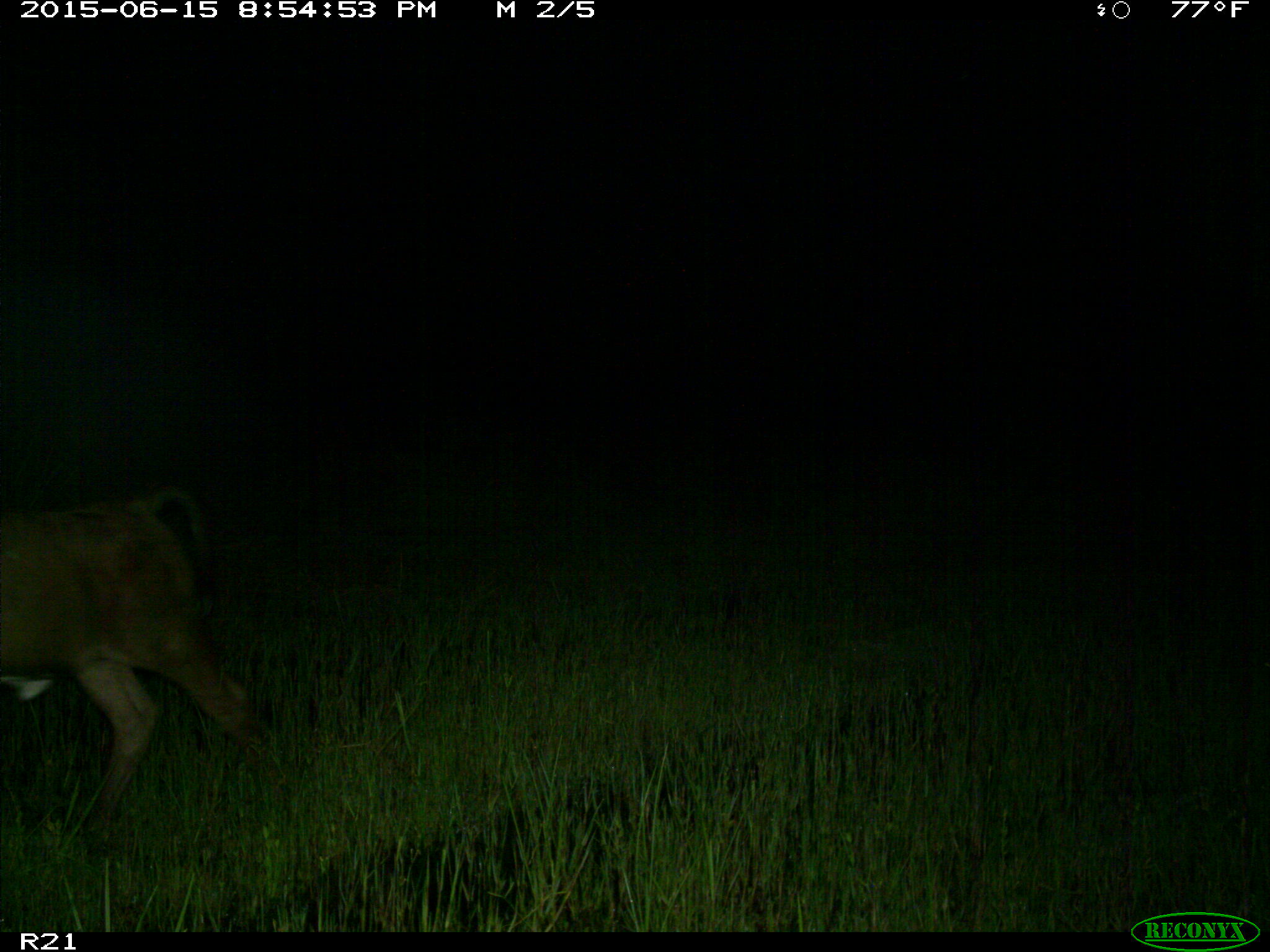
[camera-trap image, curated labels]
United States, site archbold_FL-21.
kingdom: Animalia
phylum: Chordata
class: Mammalia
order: Artiodactyla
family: Bovidae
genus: Bos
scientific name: Bos taurus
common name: domestic cow